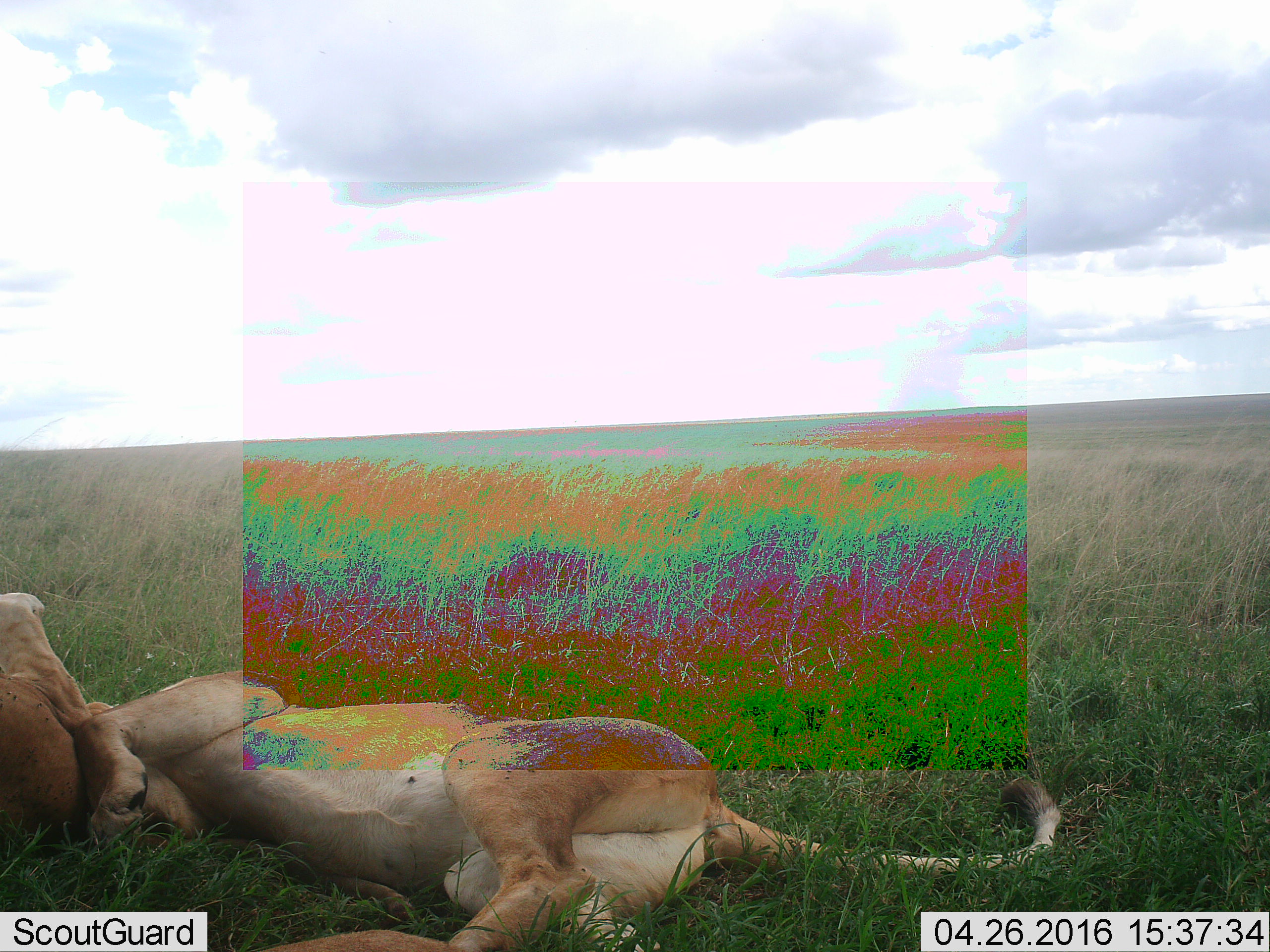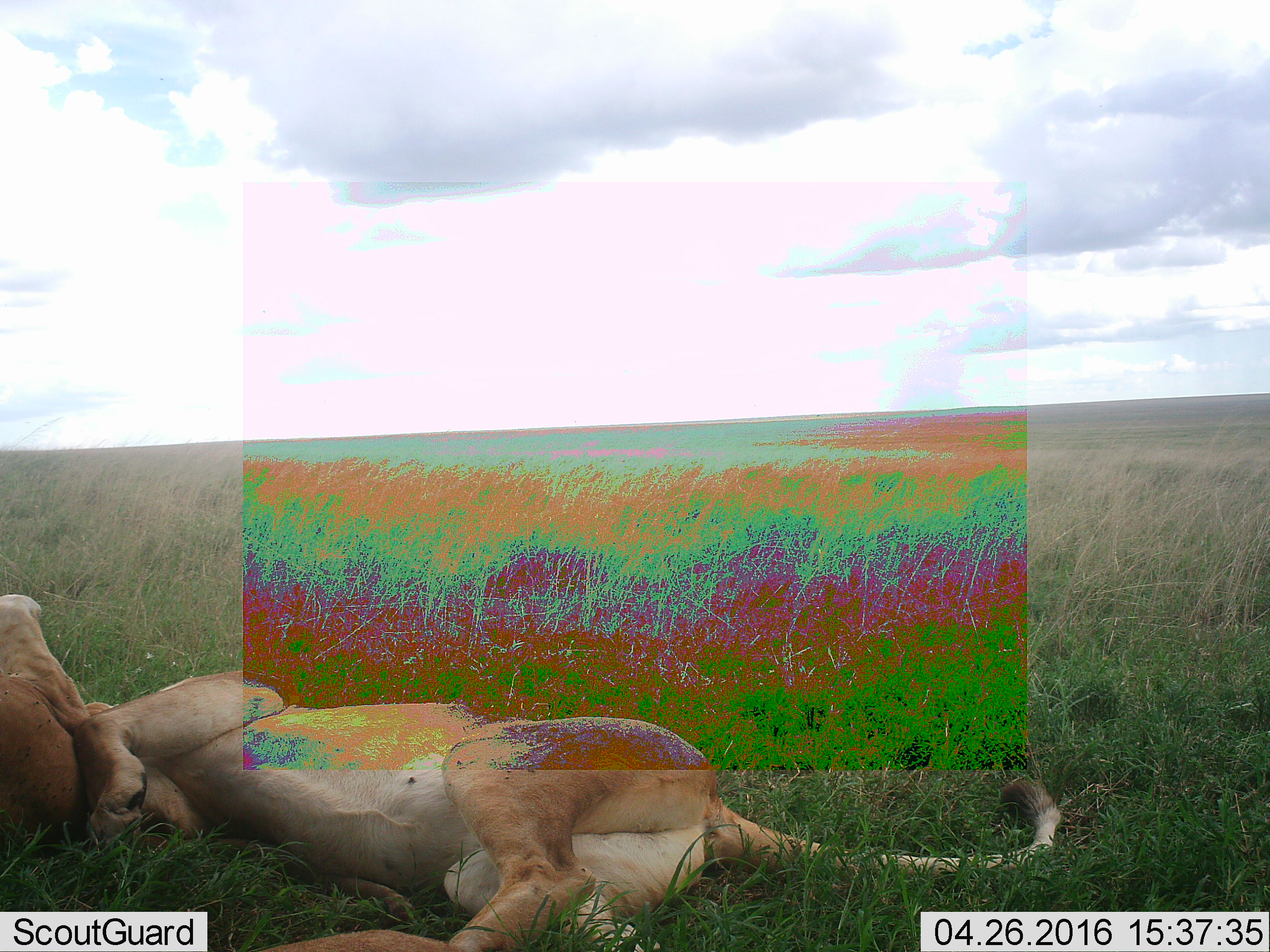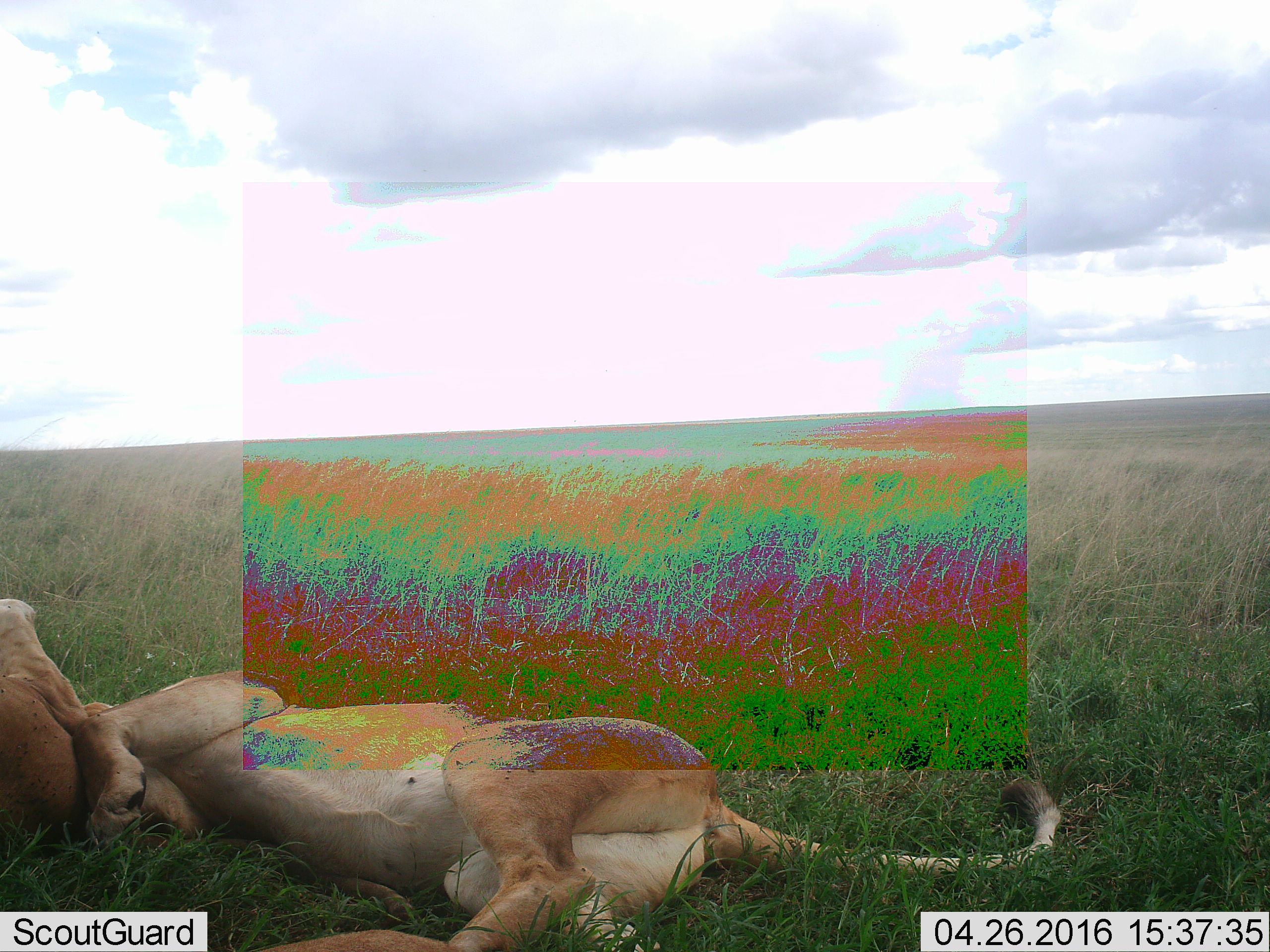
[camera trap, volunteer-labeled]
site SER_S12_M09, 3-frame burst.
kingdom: Animalia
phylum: Chordata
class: Mammalia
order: Carnivora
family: Felidae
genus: Panthera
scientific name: Panthera leo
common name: lion female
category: lionfemale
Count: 2.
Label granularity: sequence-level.